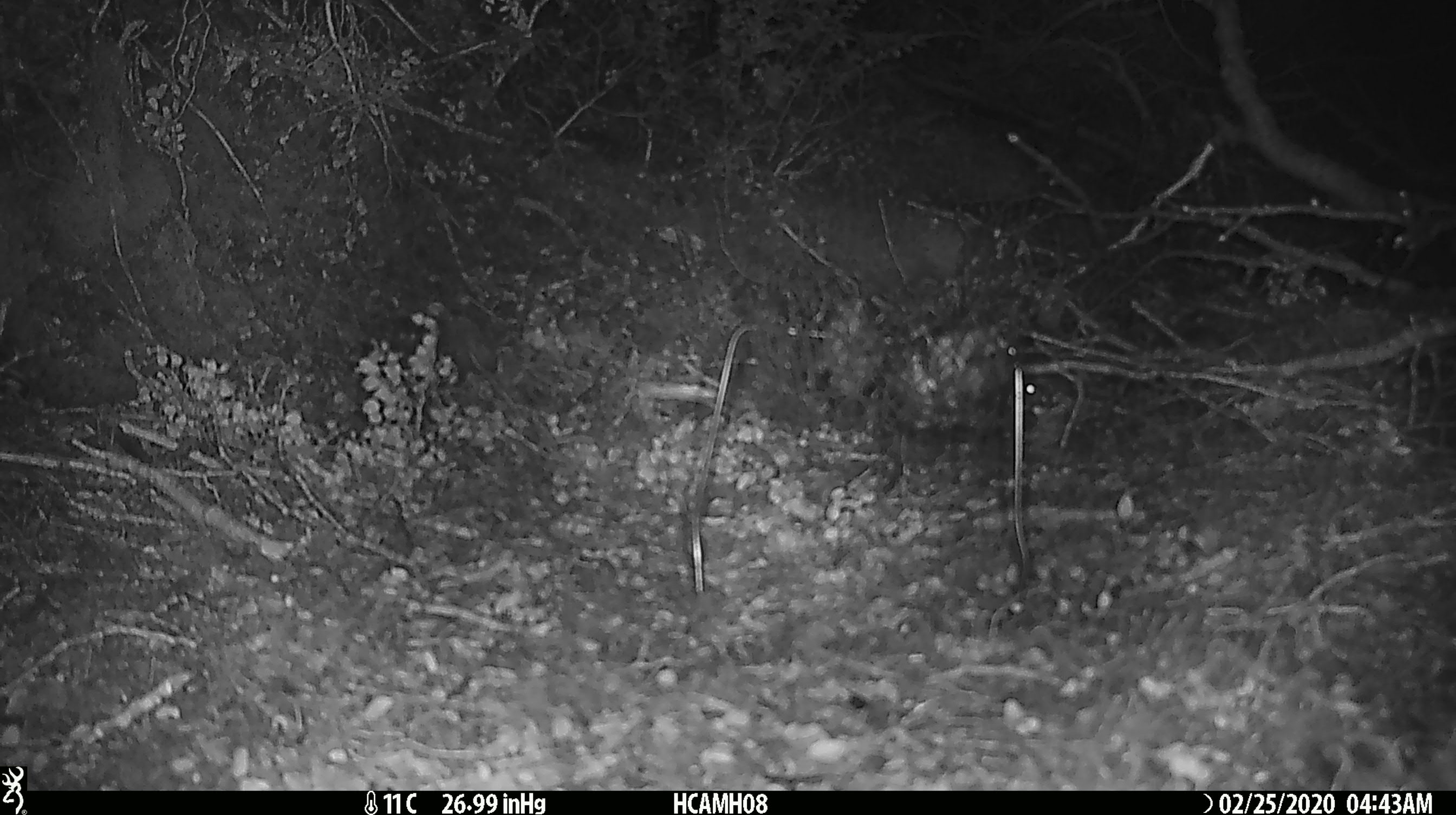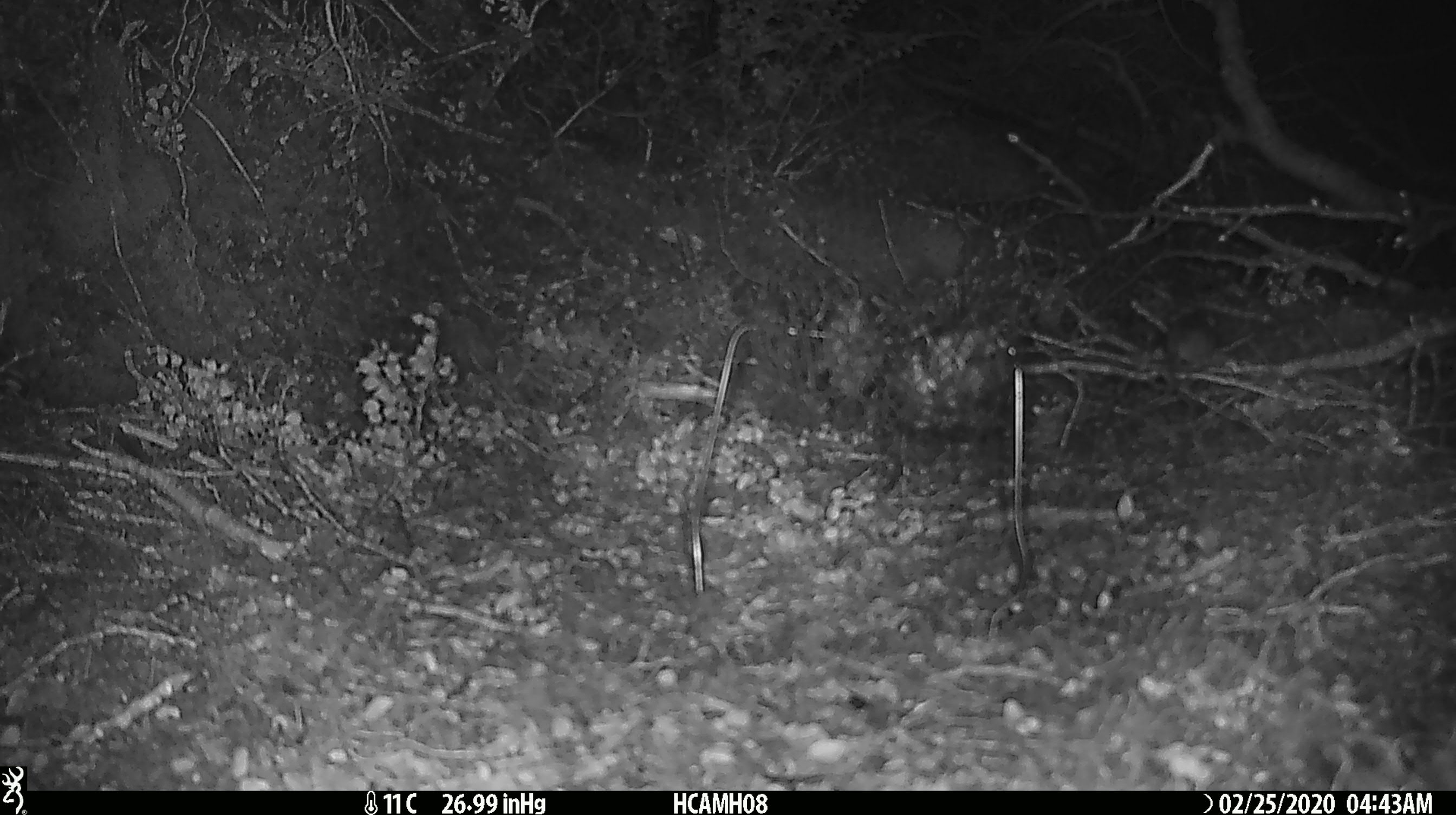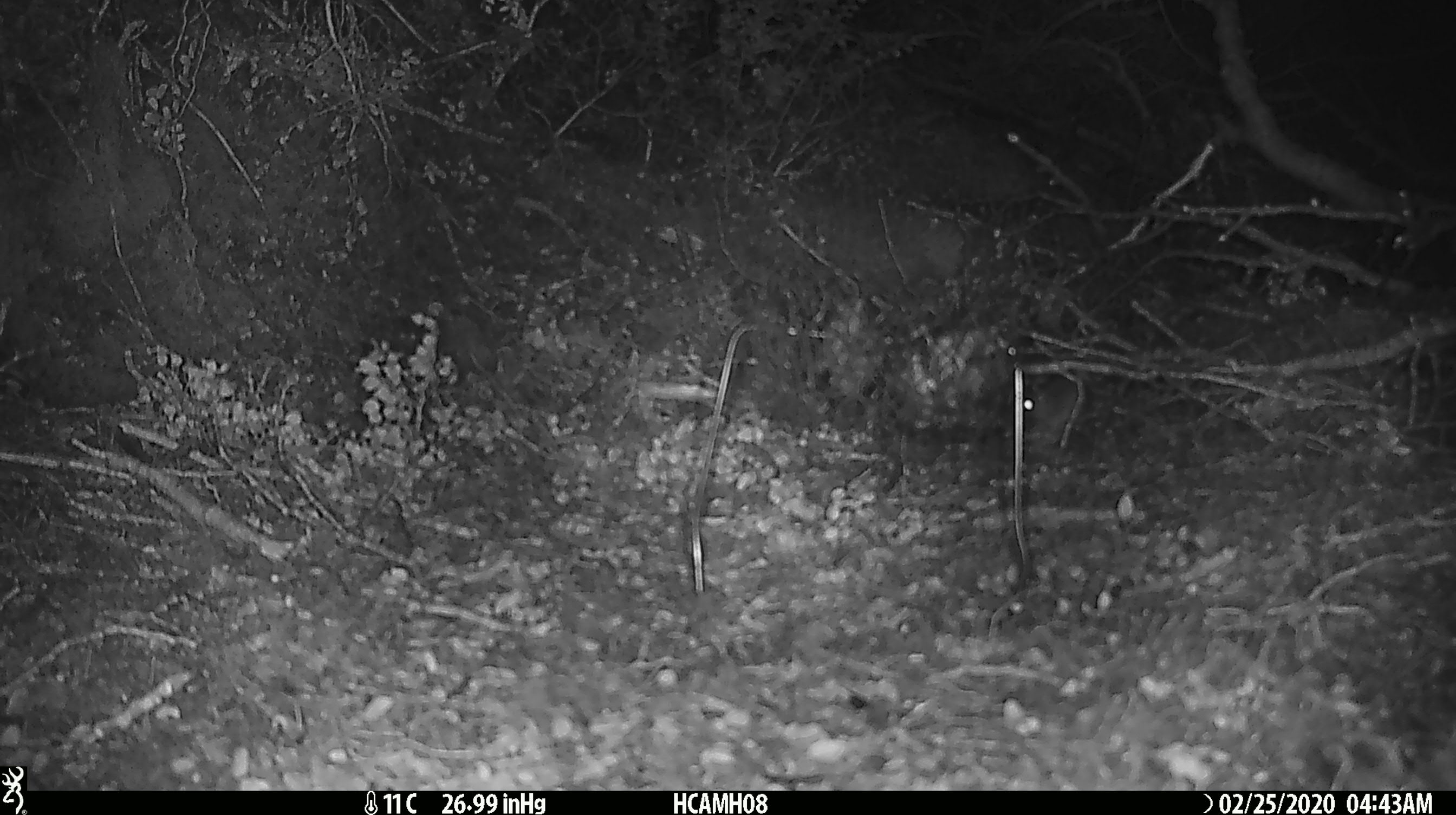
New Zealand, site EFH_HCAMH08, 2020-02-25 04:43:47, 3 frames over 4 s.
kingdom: Animalia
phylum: Chordata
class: Mammalia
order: Rodentia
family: Muridae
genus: Mus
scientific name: Mus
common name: mouse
Mouse (Mus).